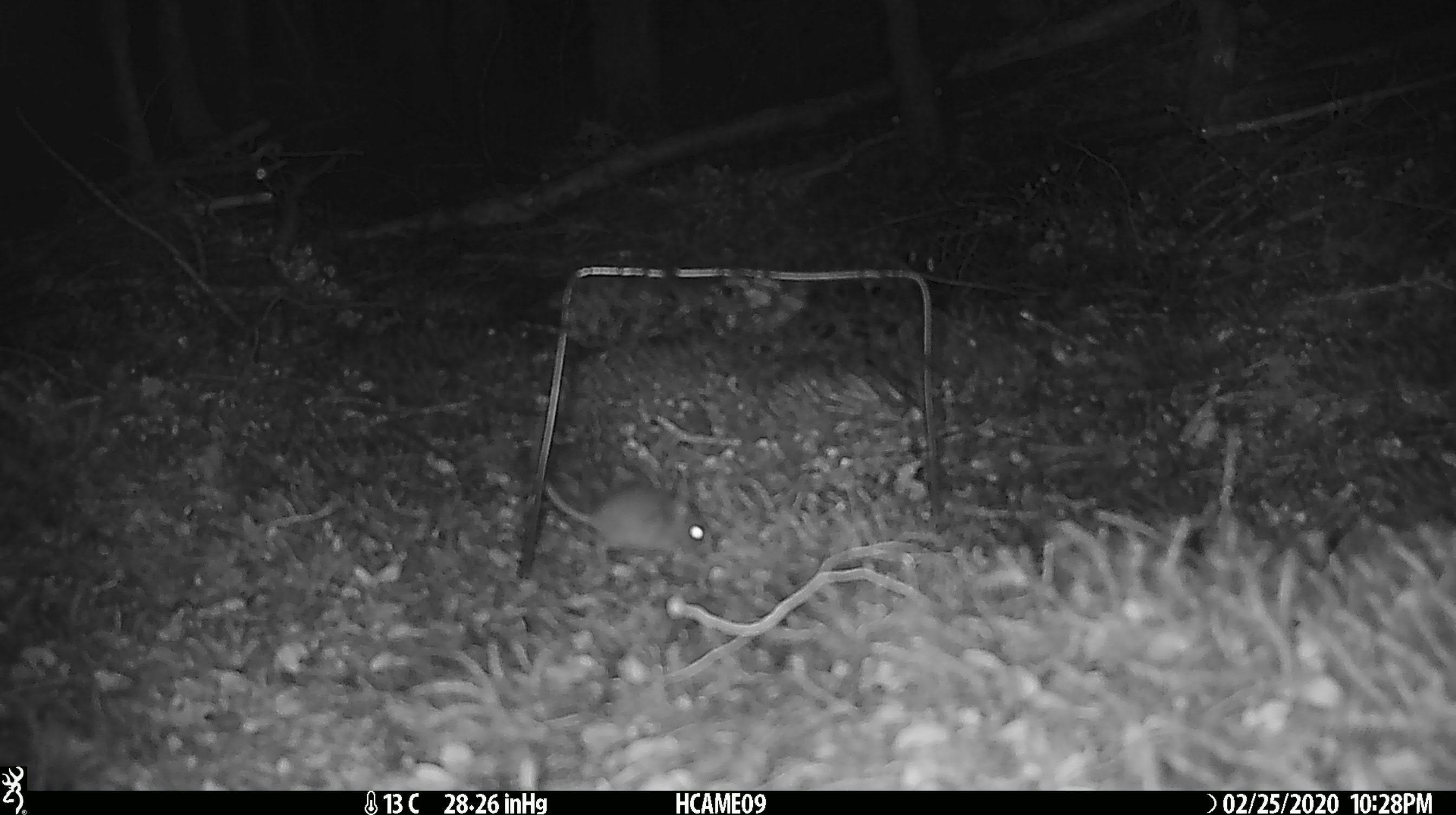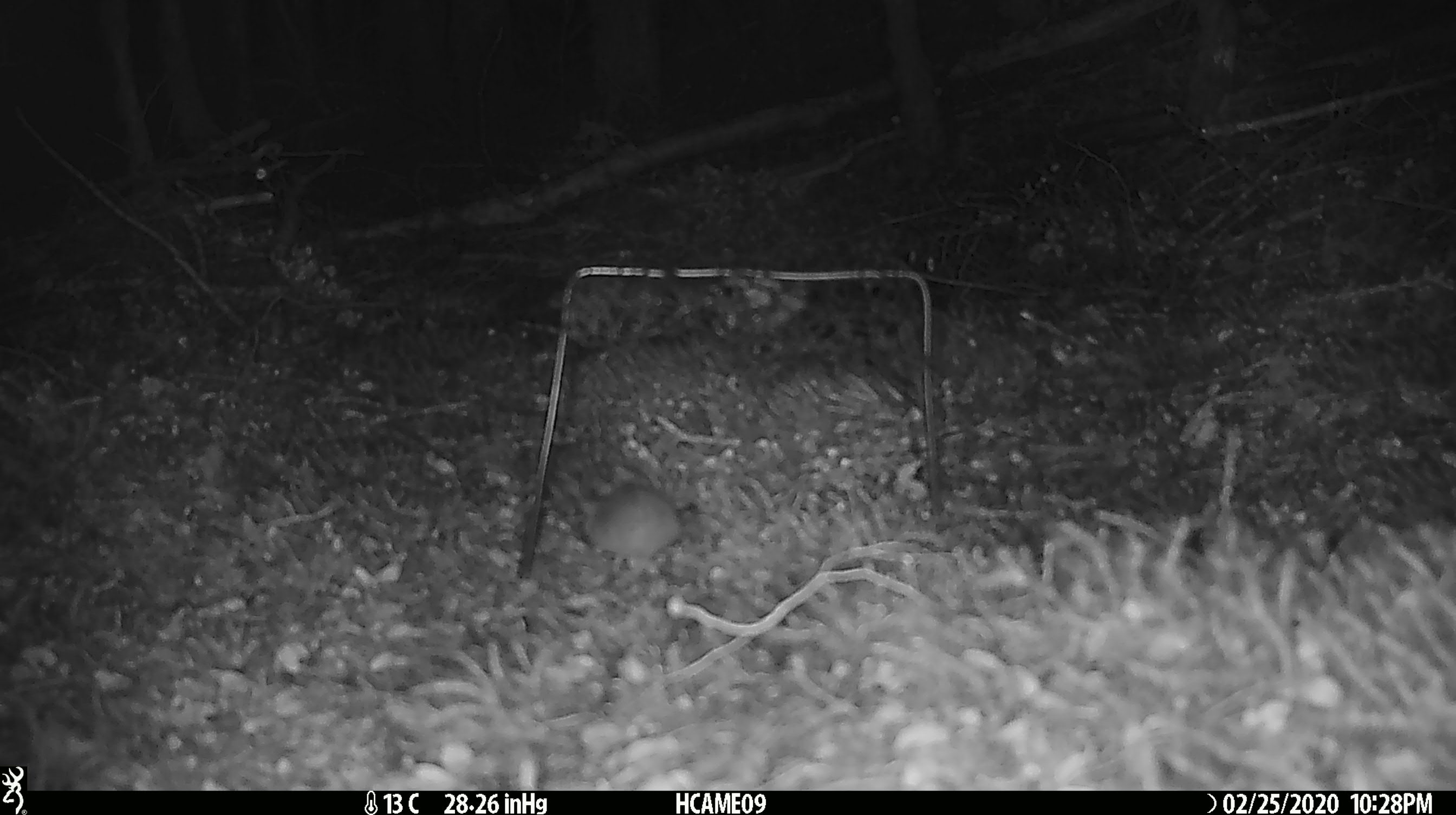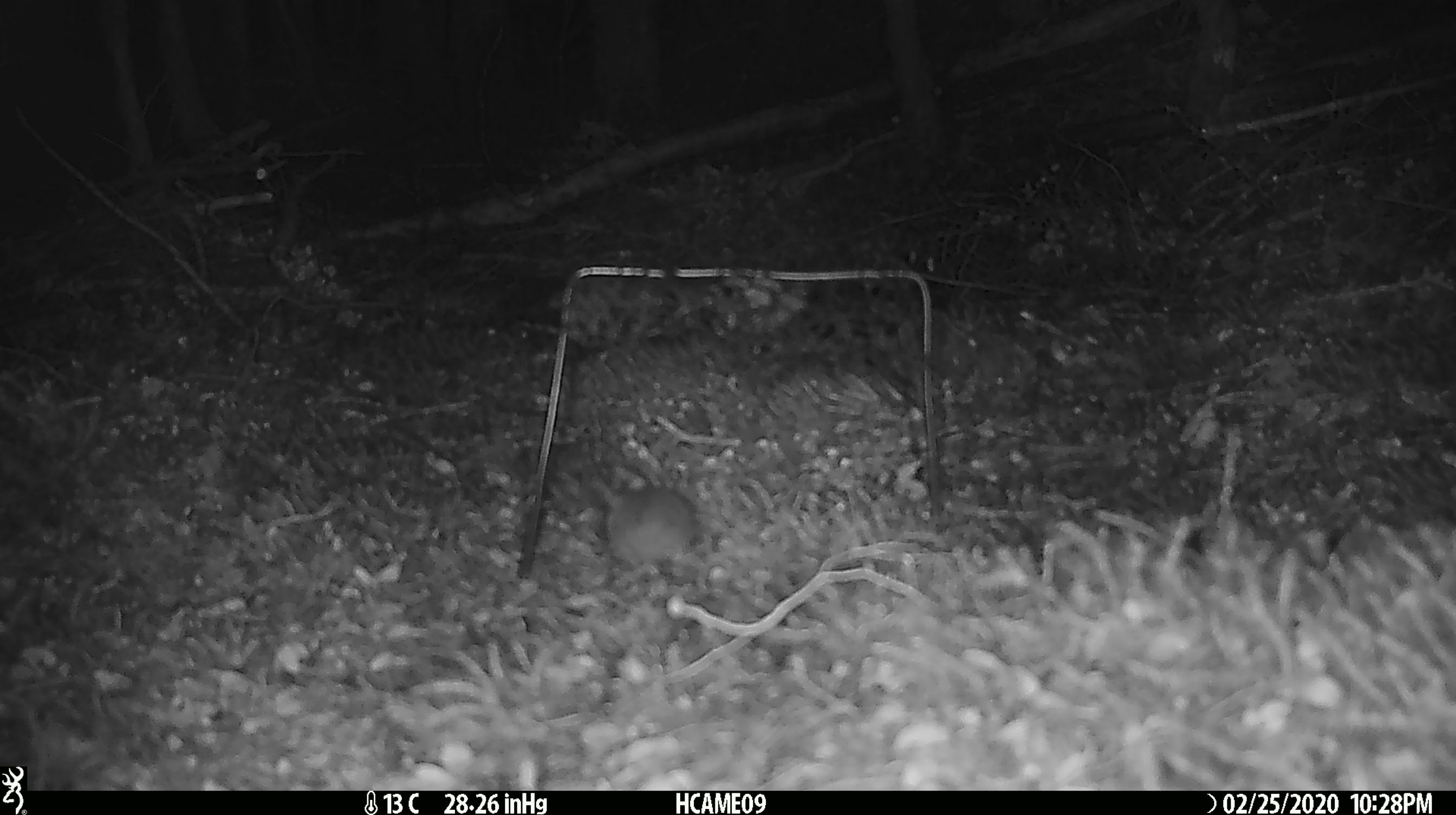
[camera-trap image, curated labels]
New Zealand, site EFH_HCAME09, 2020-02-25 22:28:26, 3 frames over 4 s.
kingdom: Animalia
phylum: Chordata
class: Mammalia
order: Rodentia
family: Muridae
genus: Mus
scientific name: Mus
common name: mouse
Mouse (Mus).